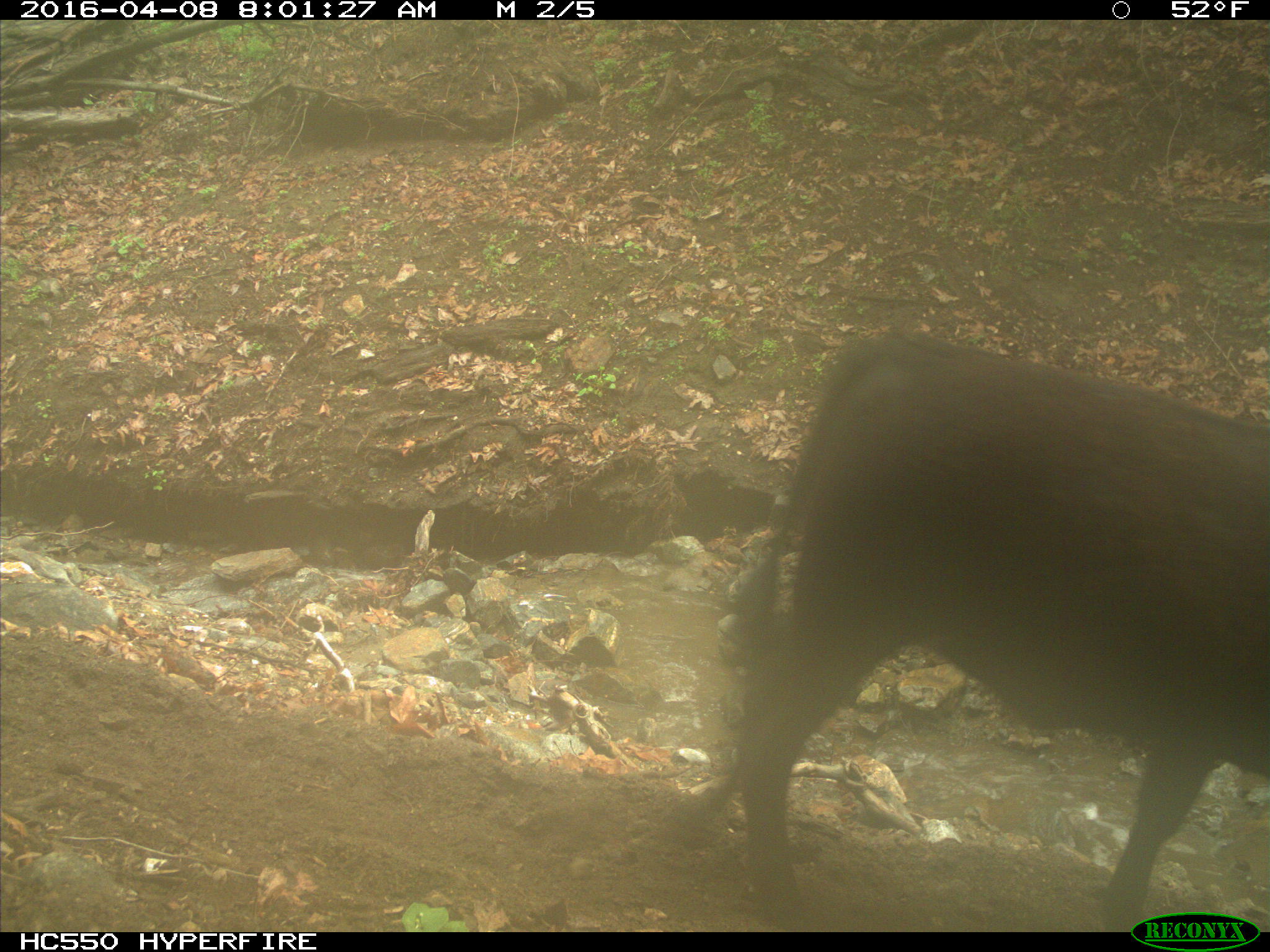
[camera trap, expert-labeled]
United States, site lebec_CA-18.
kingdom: Animalia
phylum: Chordata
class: Mammalia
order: Artiodactyla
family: Bovidae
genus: Bos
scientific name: Bos taurus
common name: domestic cow